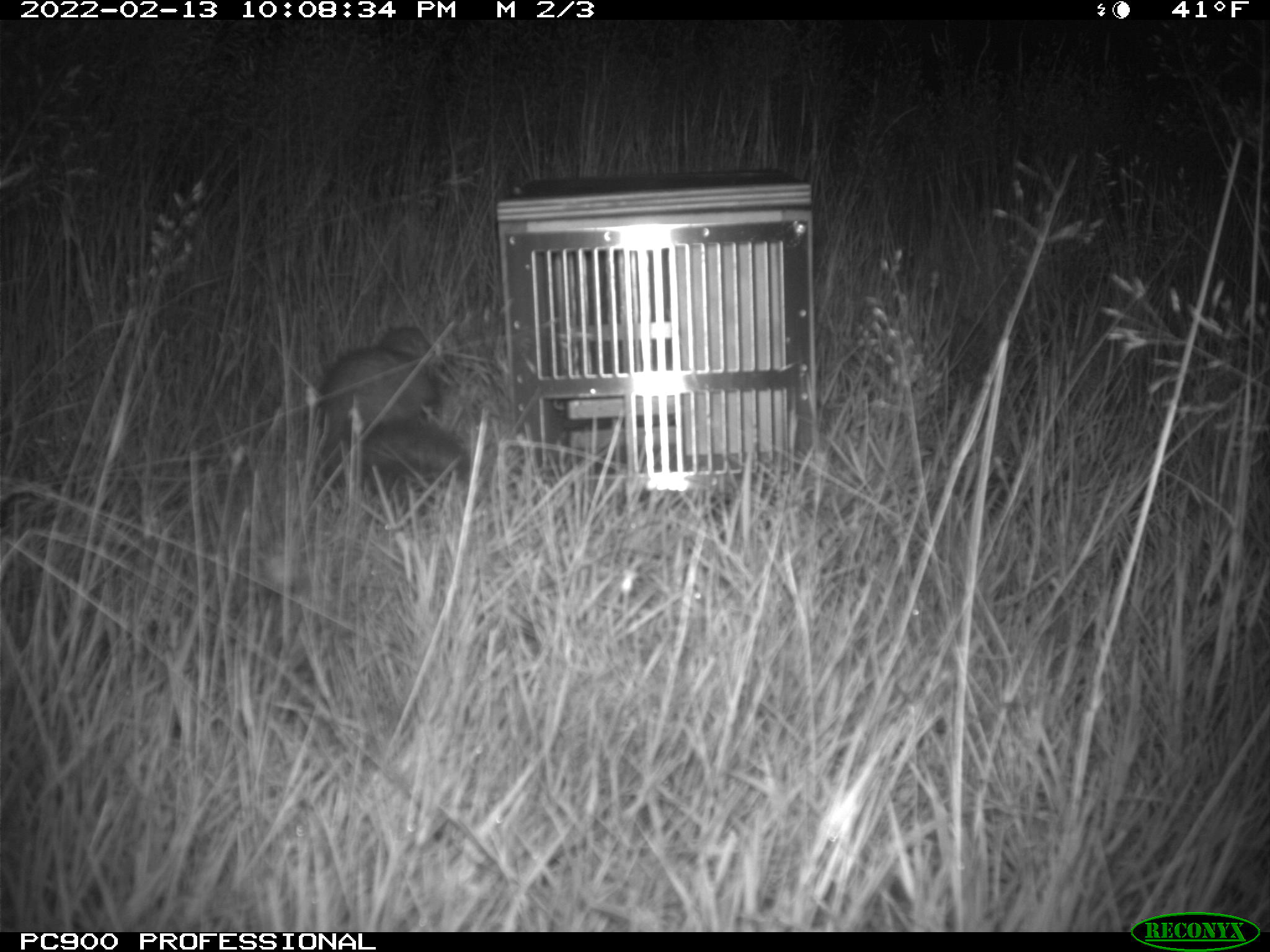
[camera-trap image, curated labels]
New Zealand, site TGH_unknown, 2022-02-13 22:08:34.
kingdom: Animalia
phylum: Chordata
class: Mammalia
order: Carnivora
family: Mustelidae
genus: Mustela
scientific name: Mustela furo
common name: ferret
Ferret (Mustela furo).